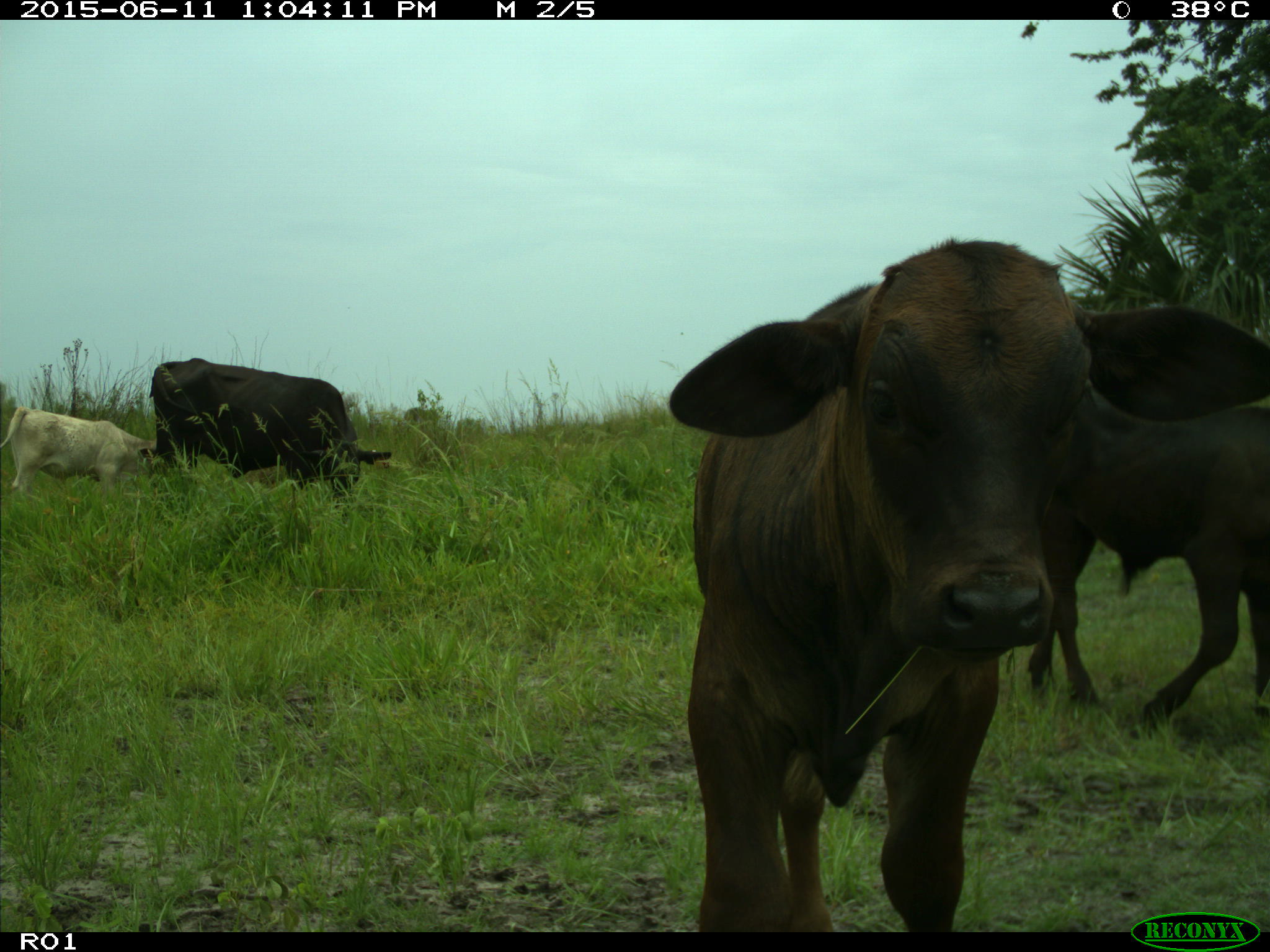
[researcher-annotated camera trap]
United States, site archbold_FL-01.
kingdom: Animalia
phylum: Chordata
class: Mammalia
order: Artiodactyla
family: Bovidae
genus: Bos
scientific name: Bos taurus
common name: domestic cow